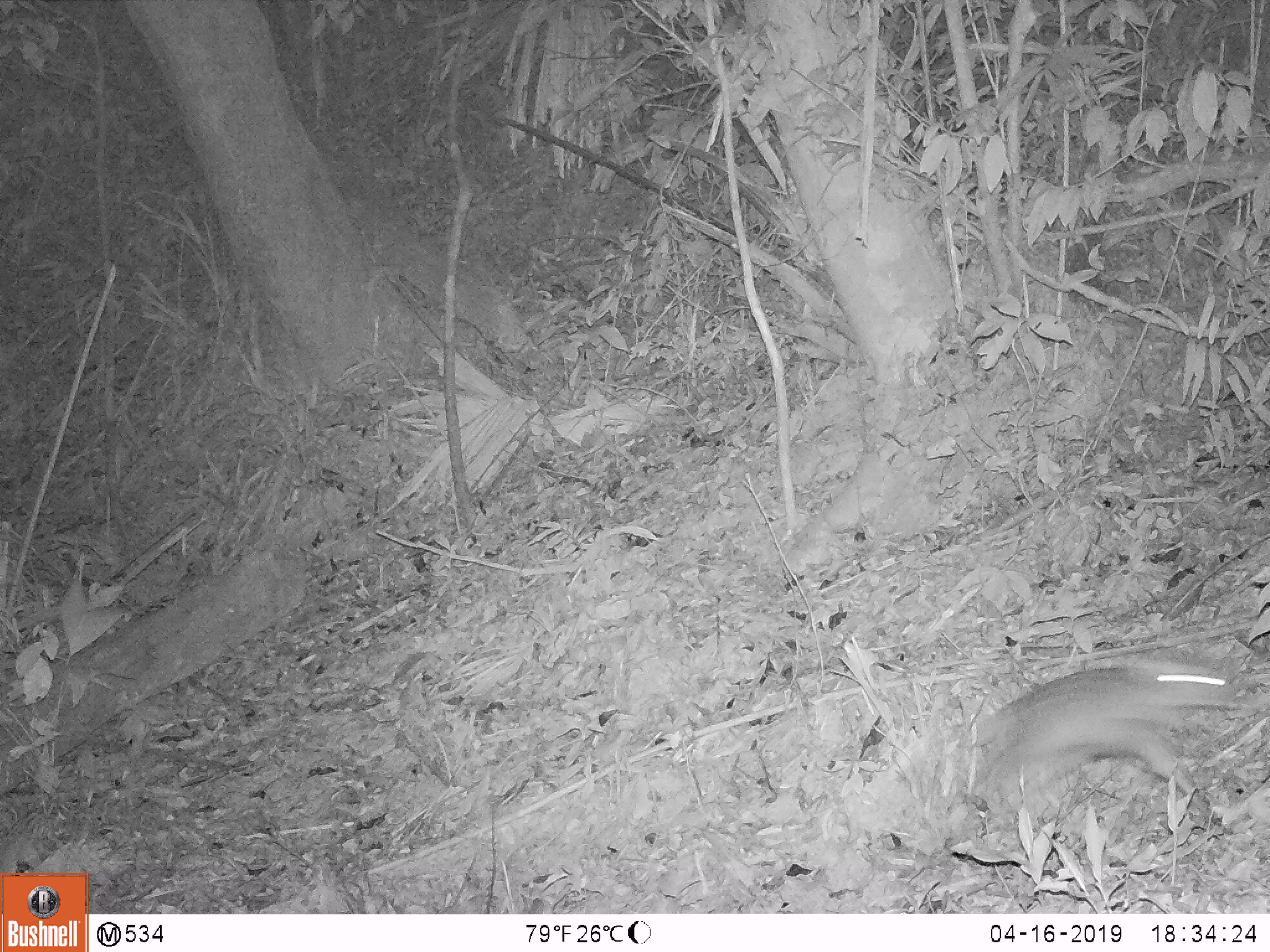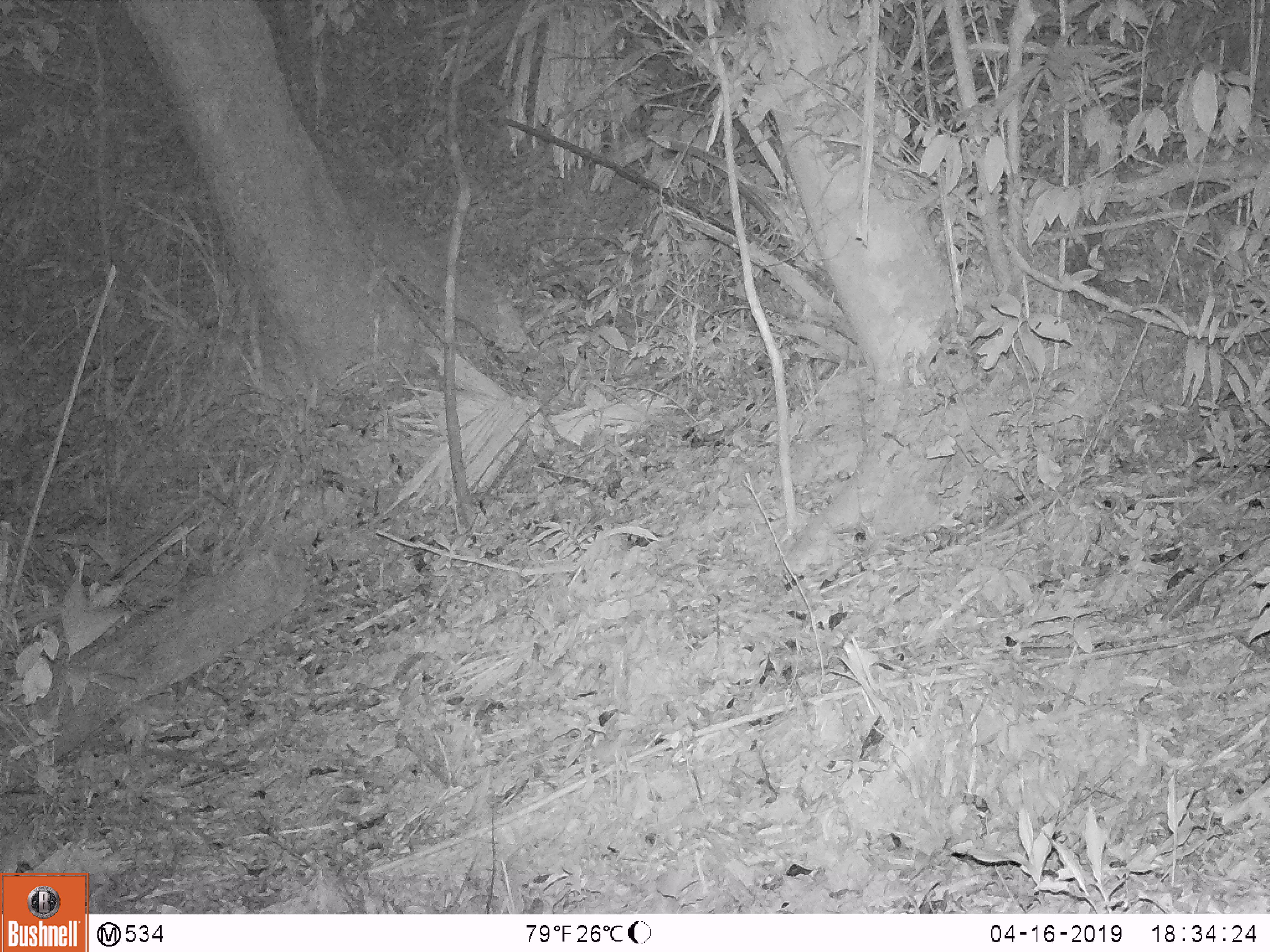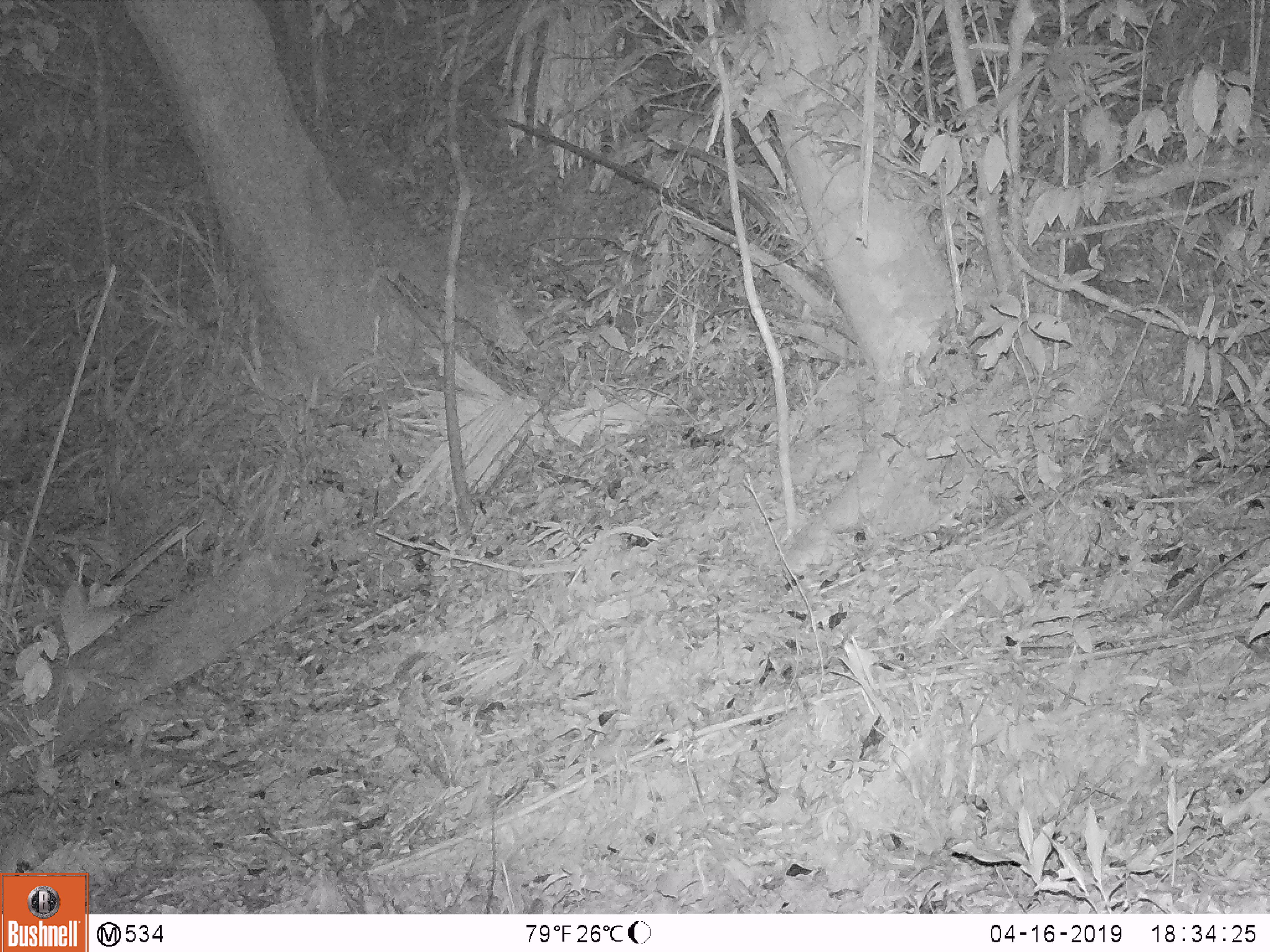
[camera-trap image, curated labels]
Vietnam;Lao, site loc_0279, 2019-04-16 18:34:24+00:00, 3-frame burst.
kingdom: Animalia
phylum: Chordata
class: Mammalia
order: Artiodactyla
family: Cervidae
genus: Muntiacus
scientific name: Muntiacus rooseveltorum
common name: roosevelt's muntjac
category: roosevelts muntjac group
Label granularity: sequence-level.